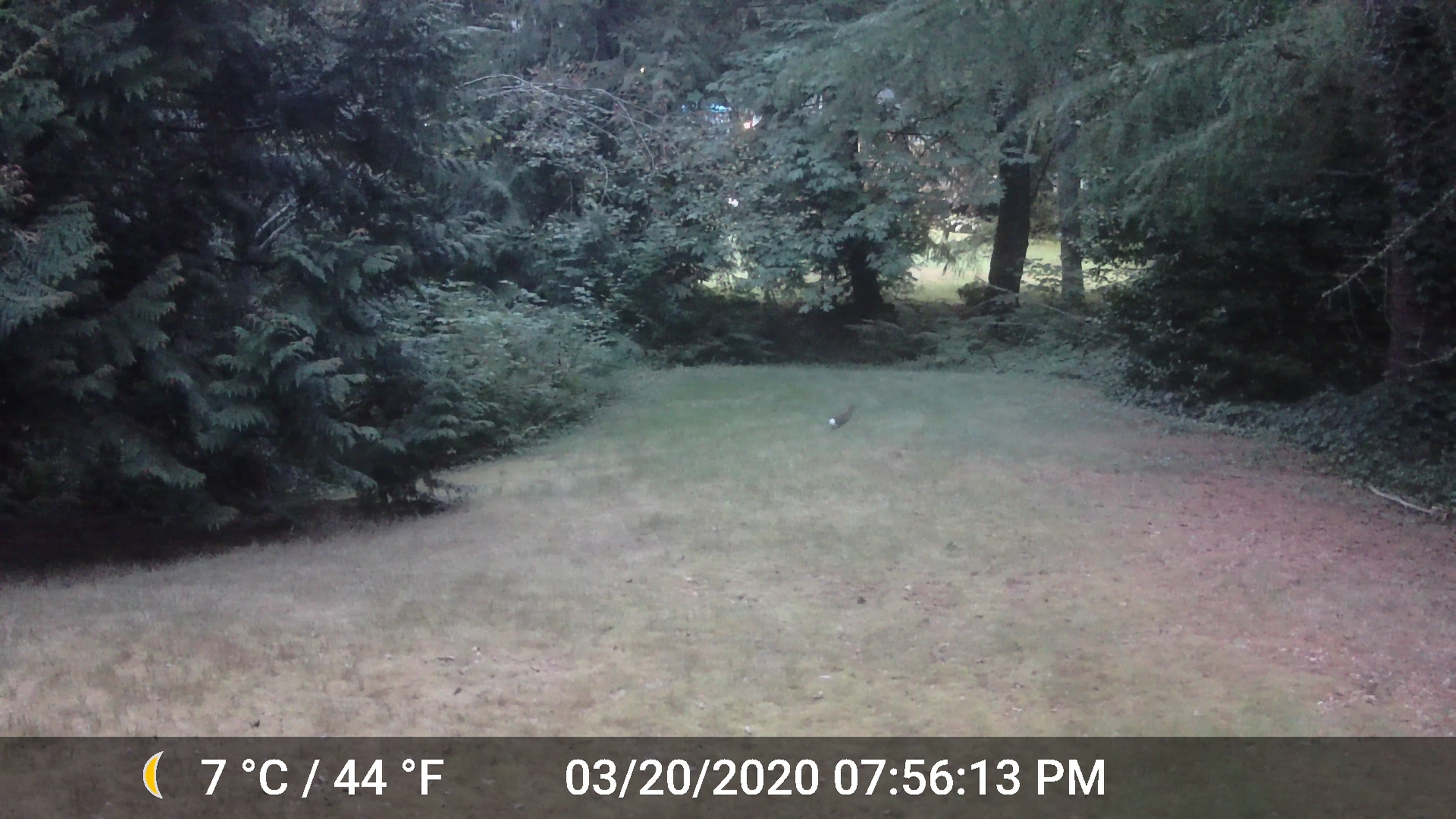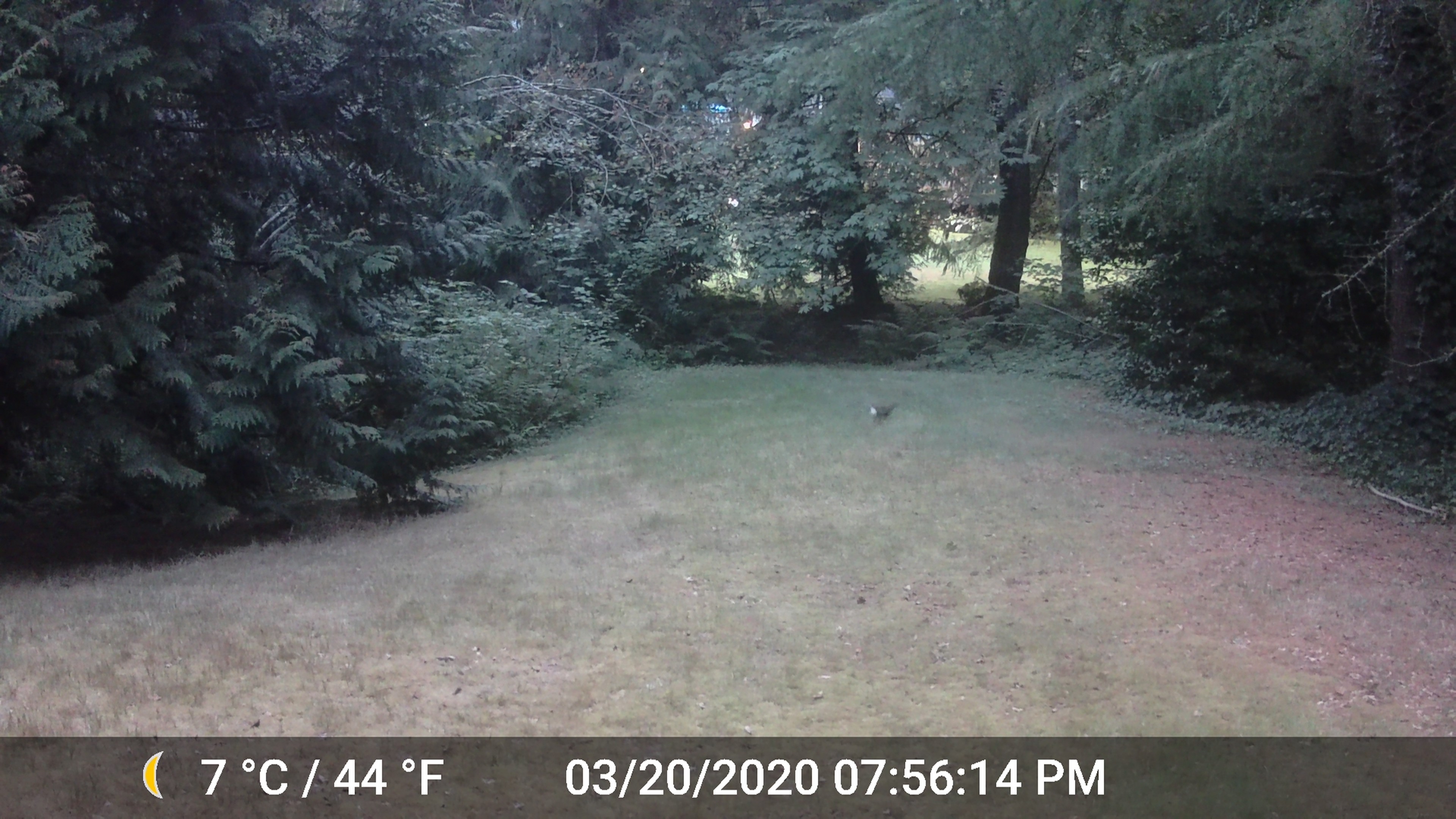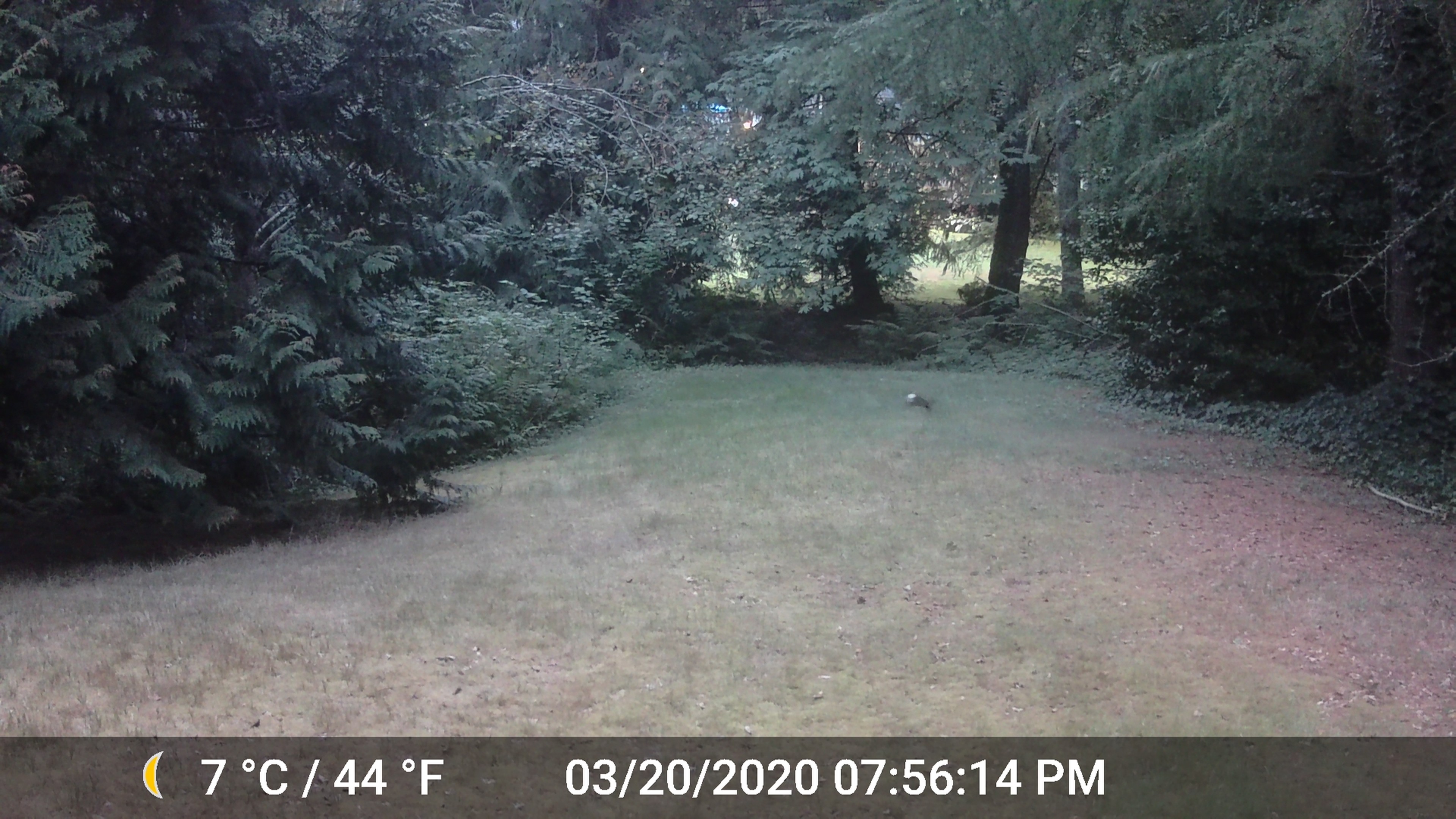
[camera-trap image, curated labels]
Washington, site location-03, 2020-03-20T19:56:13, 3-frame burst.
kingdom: Animalia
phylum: Chordata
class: Mammalia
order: Lagomorpha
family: Leporidae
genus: Sylvilagus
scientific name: Sylvilagus floridanus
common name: eastern cottontail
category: rabbit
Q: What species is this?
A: Rabbit (eastern cottontail) (Sylvilagus floridanus).